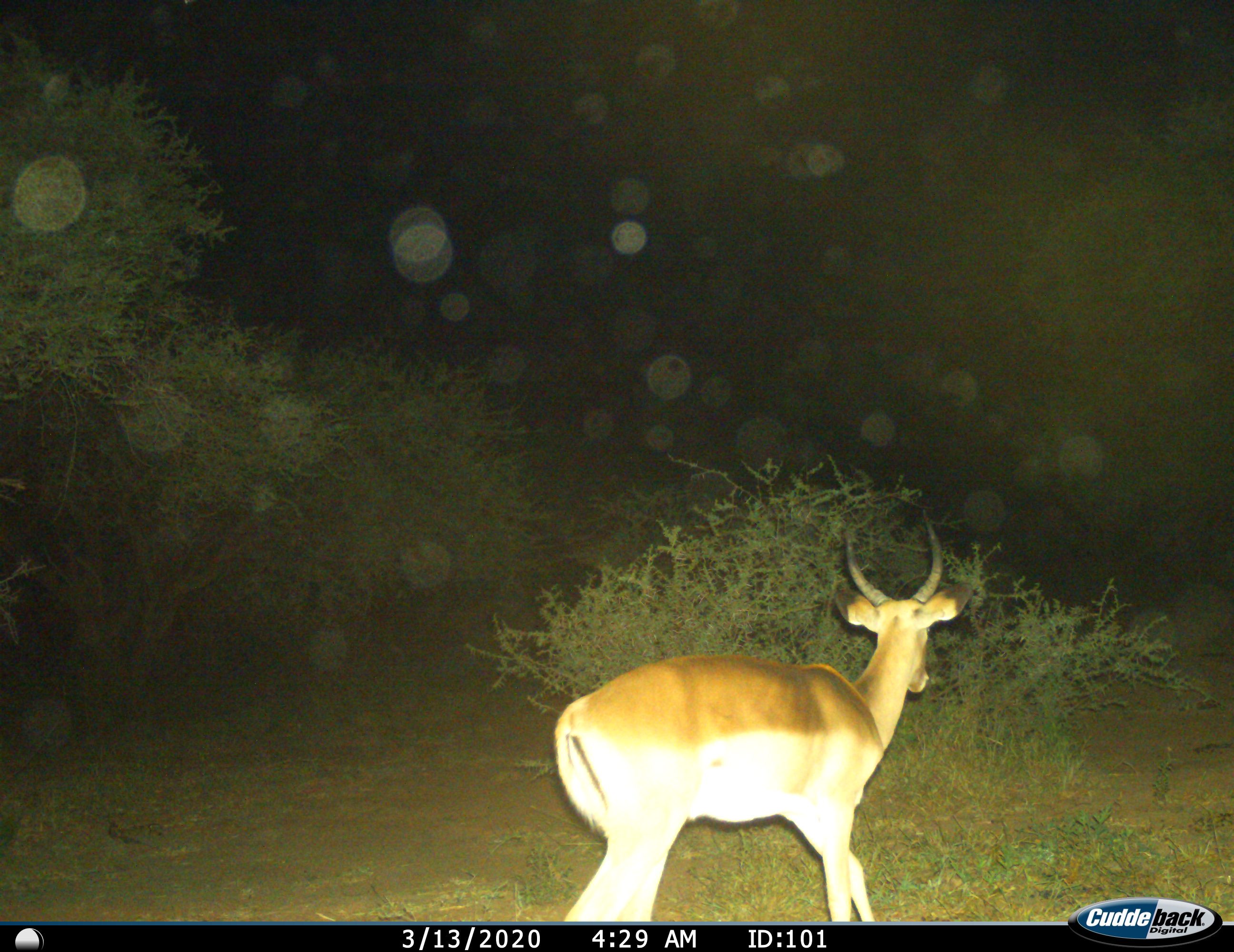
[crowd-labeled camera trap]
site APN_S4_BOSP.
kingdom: Animalia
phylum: Chordata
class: Mammalia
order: Artiodactyla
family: Bovidae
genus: Aepyceros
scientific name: Aepyceros melampus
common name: impala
Impala (Aepyceros melampus), count 1. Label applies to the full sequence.